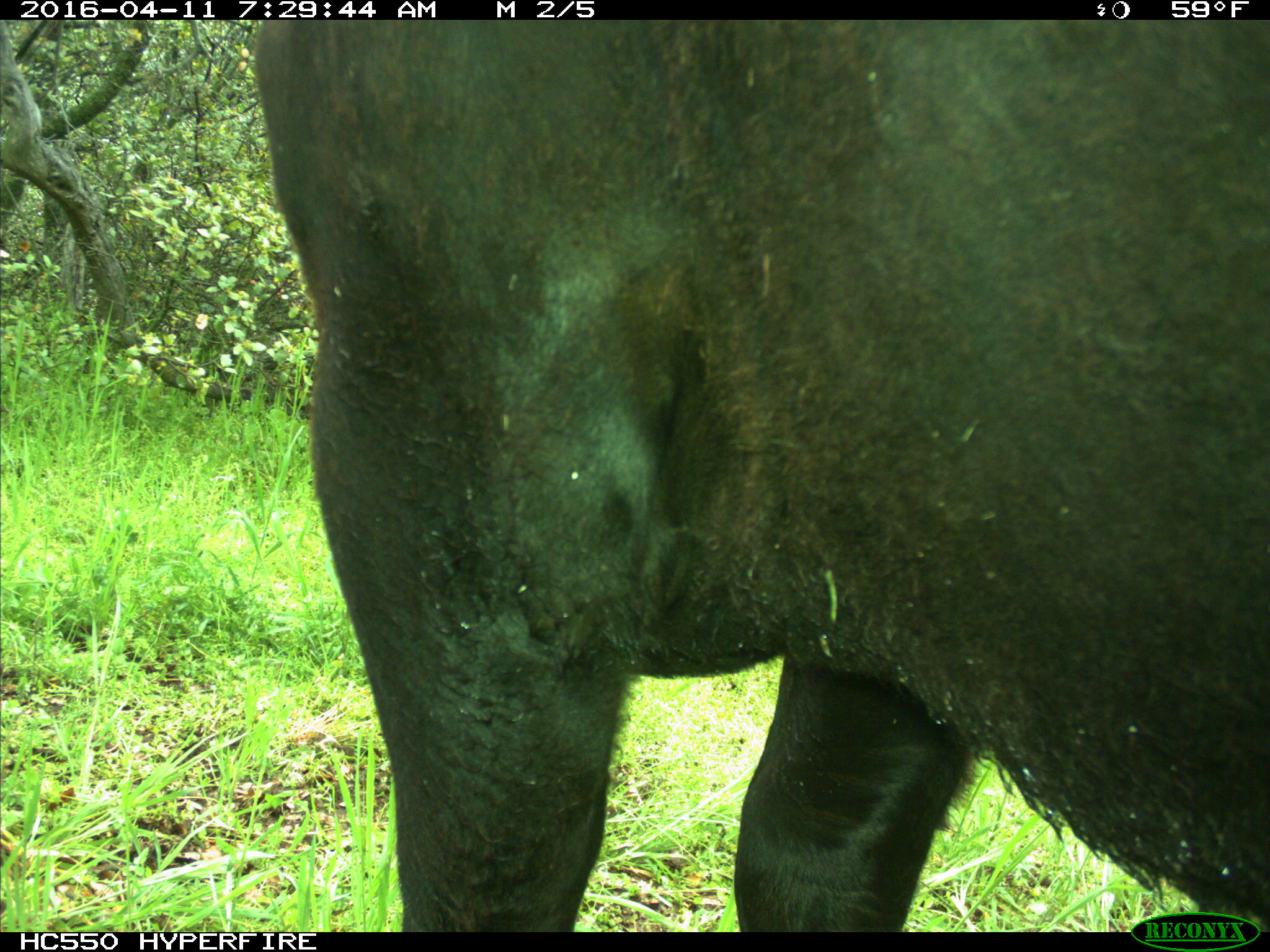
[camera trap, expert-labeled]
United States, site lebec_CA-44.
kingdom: Animalia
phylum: Chordata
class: Mammalia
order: Artiodactyla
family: Bovidae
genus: Bos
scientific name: Bos taurus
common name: domestic cow